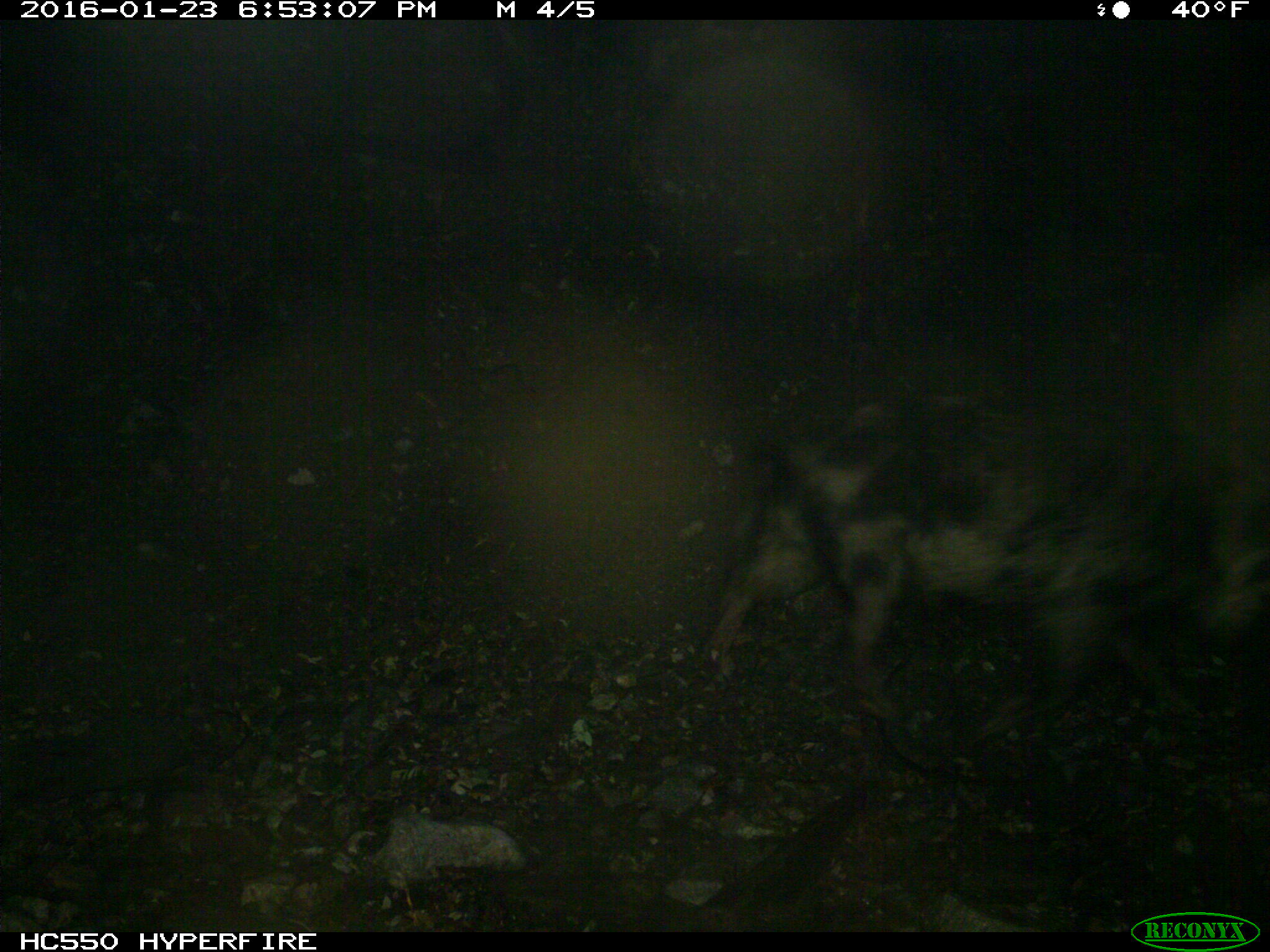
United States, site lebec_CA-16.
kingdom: Animalia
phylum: Chordata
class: Mammalia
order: Artiodactyla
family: Suidae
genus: Sus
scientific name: Sus scrofa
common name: wild boar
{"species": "Sus scrofa (wild boar)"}